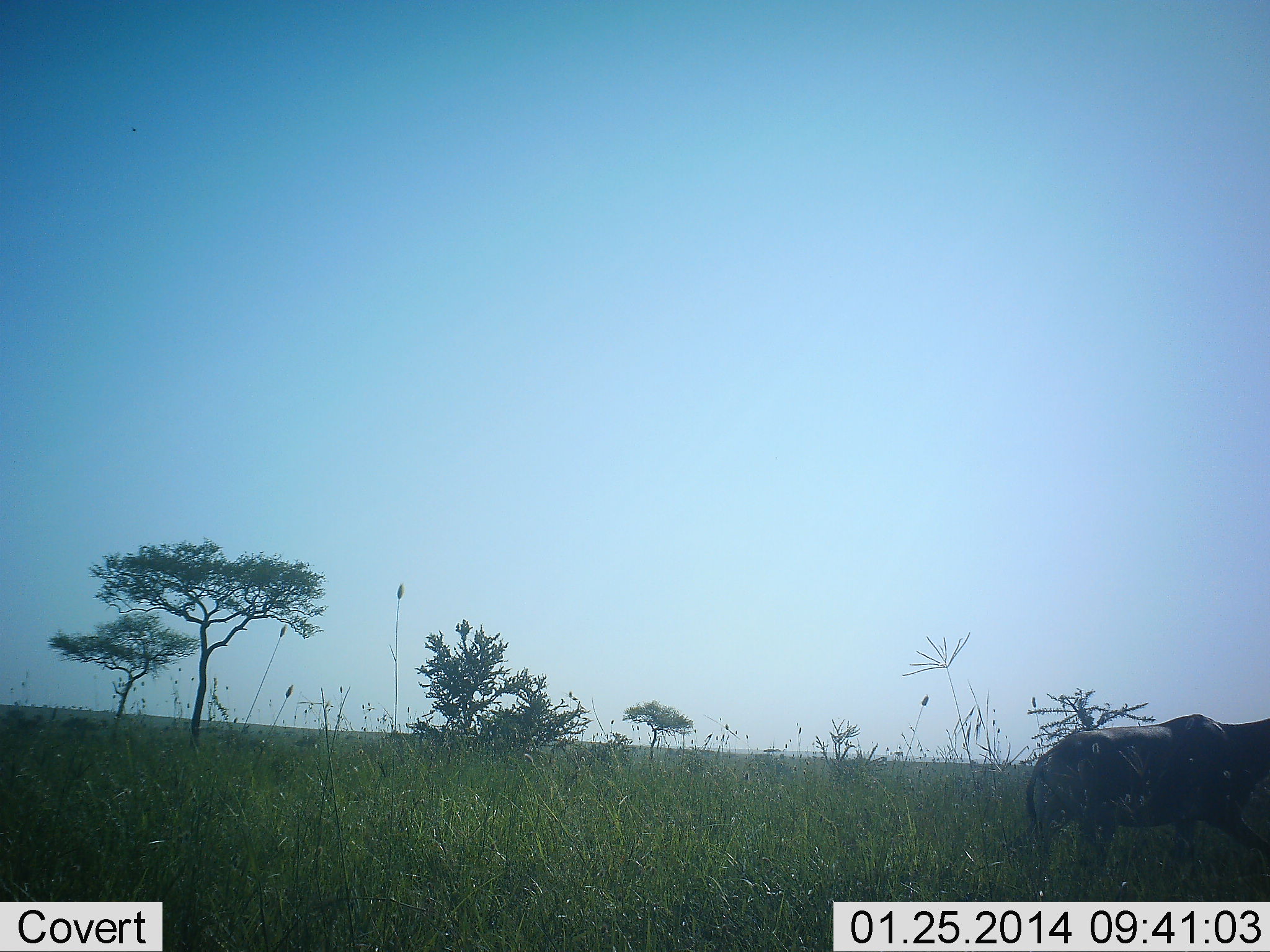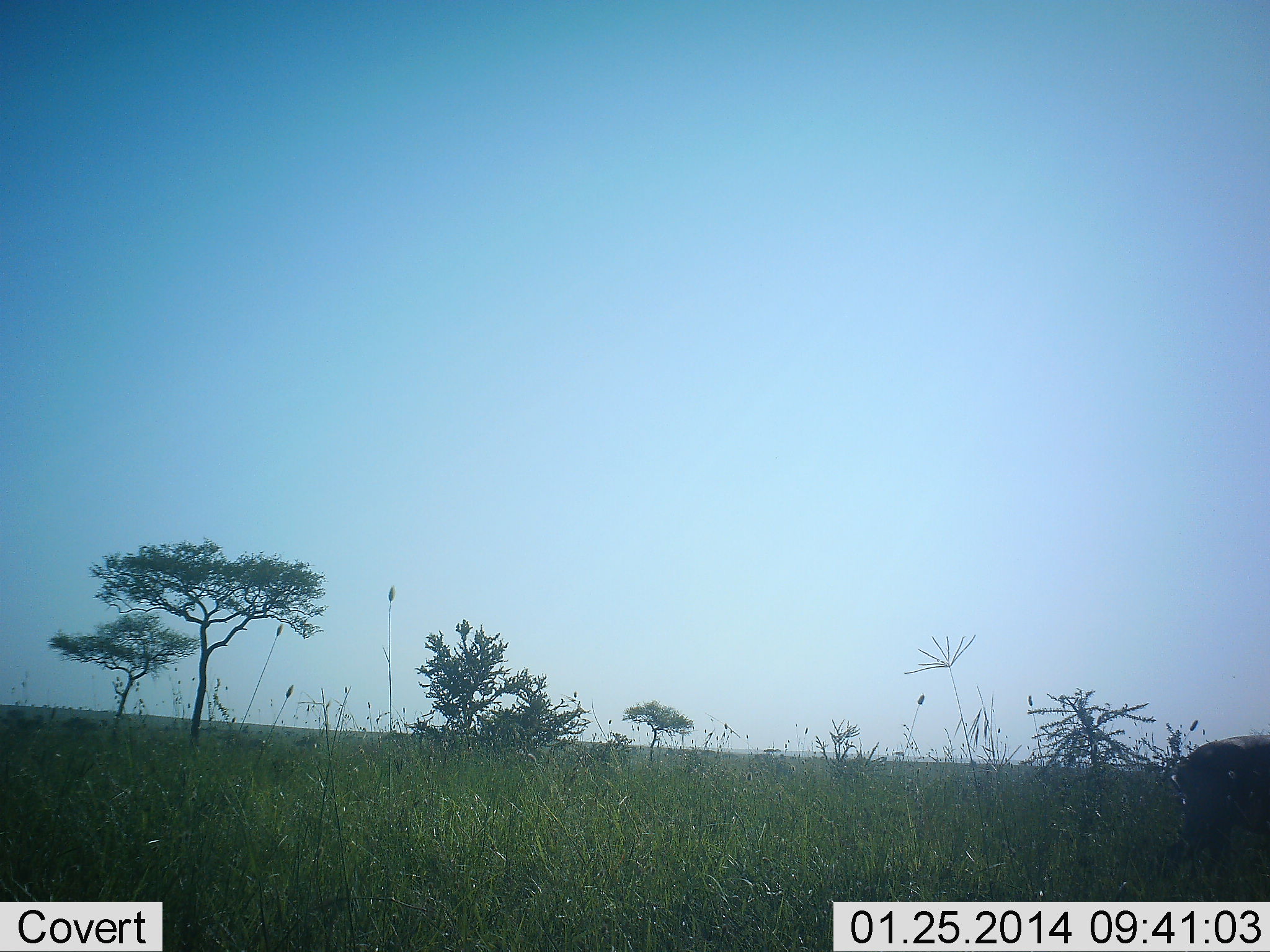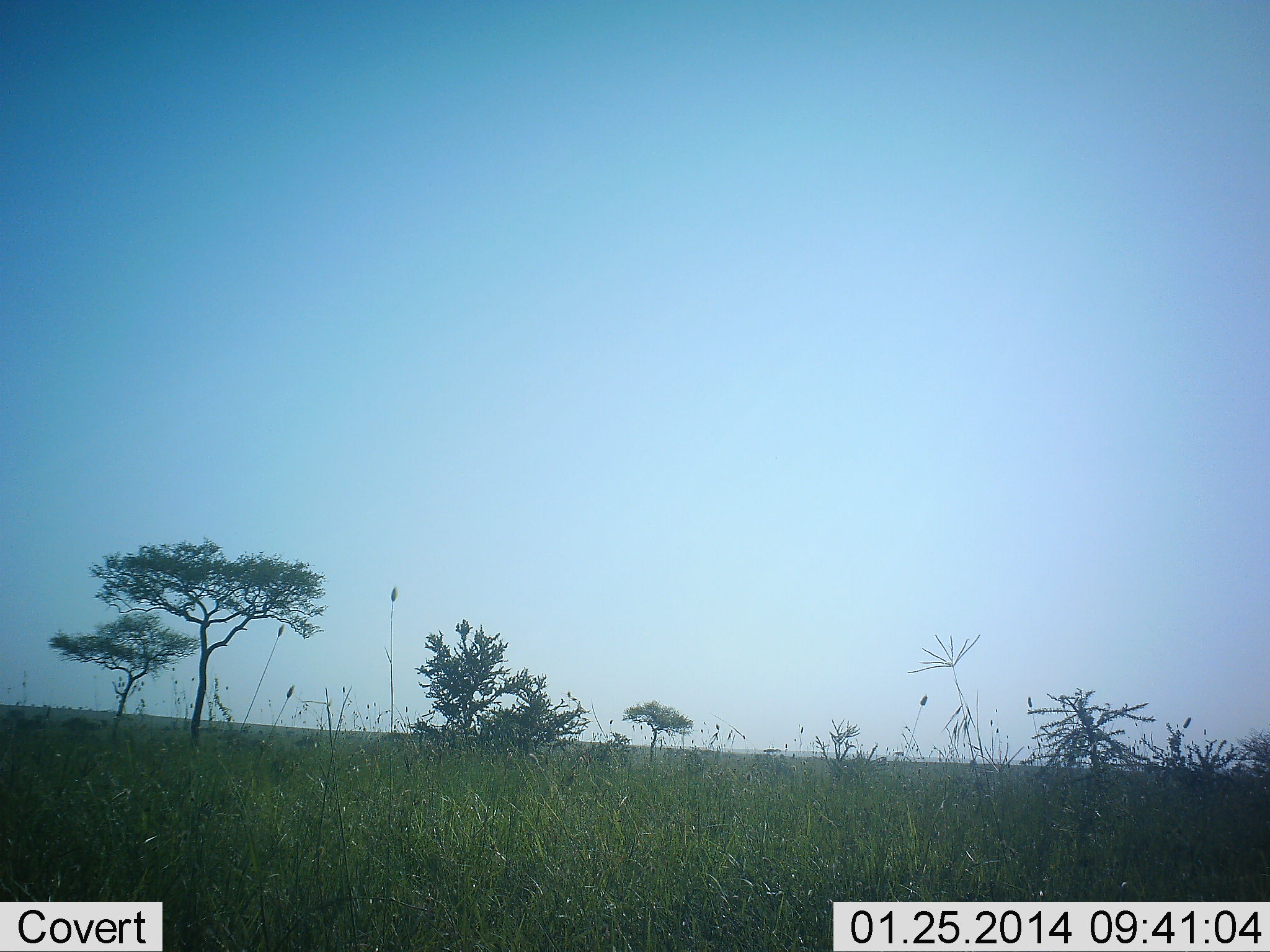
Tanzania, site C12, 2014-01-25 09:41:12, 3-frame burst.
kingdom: Animalia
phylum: Chordata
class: Mammalia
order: Artiodactyla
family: Bovidae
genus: Connochaetes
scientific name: Connochaetes taurinus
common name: blue wildebeest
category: wildebeest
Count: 1.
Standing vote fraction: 13%.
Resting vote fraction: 0%.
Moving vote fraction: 93%.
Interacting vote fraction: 0%.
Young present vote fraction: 0%.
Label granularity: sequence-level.